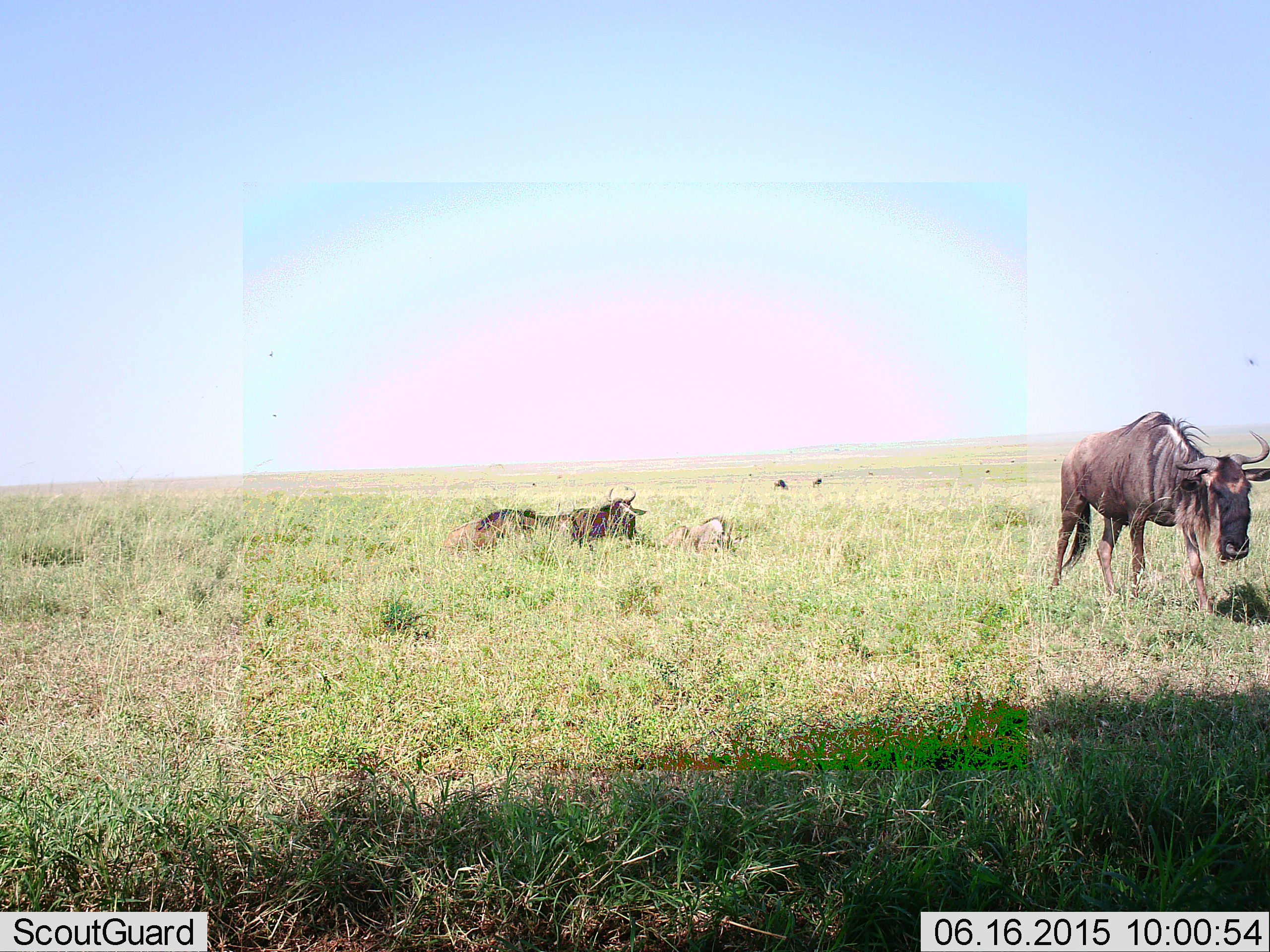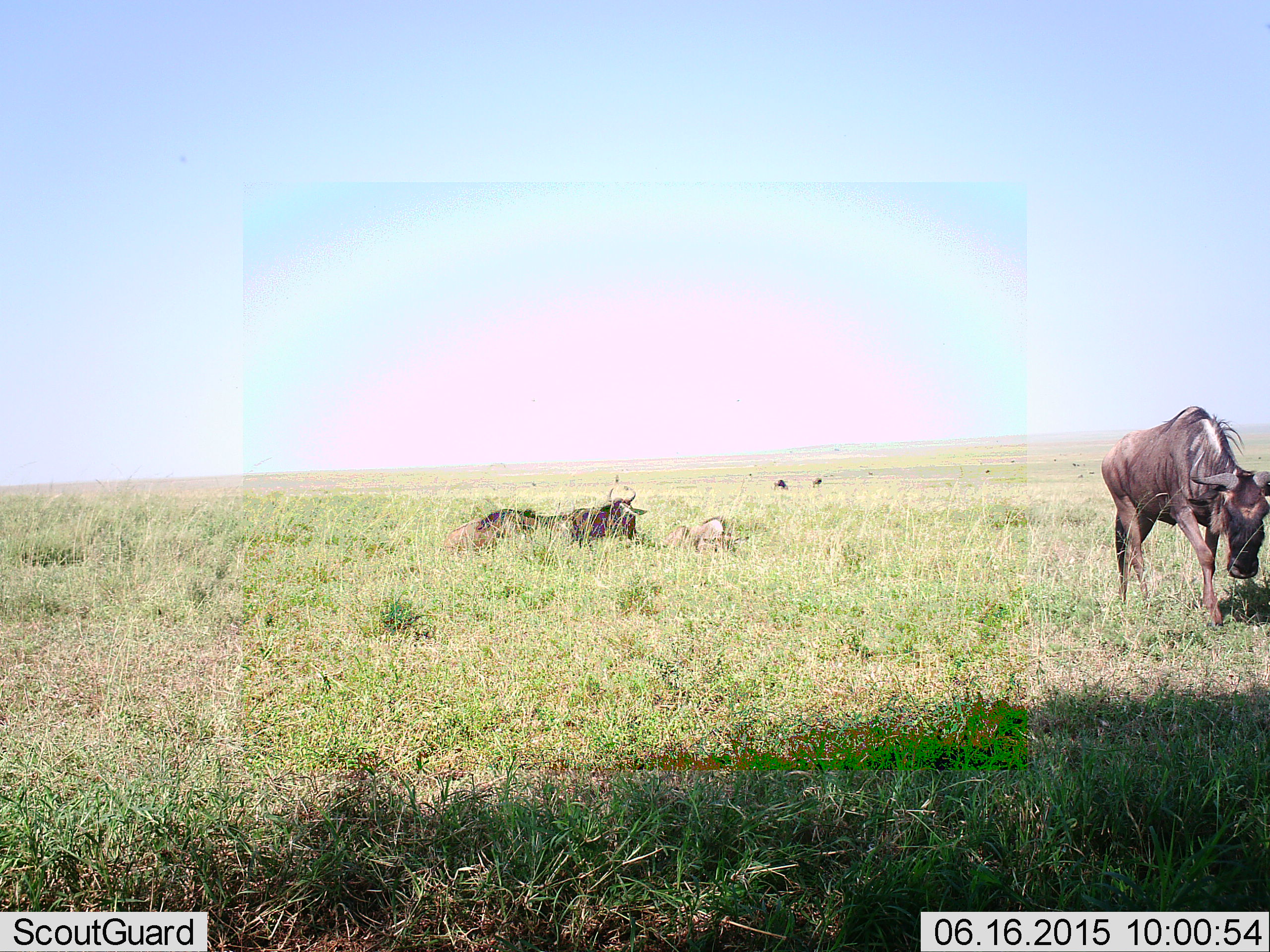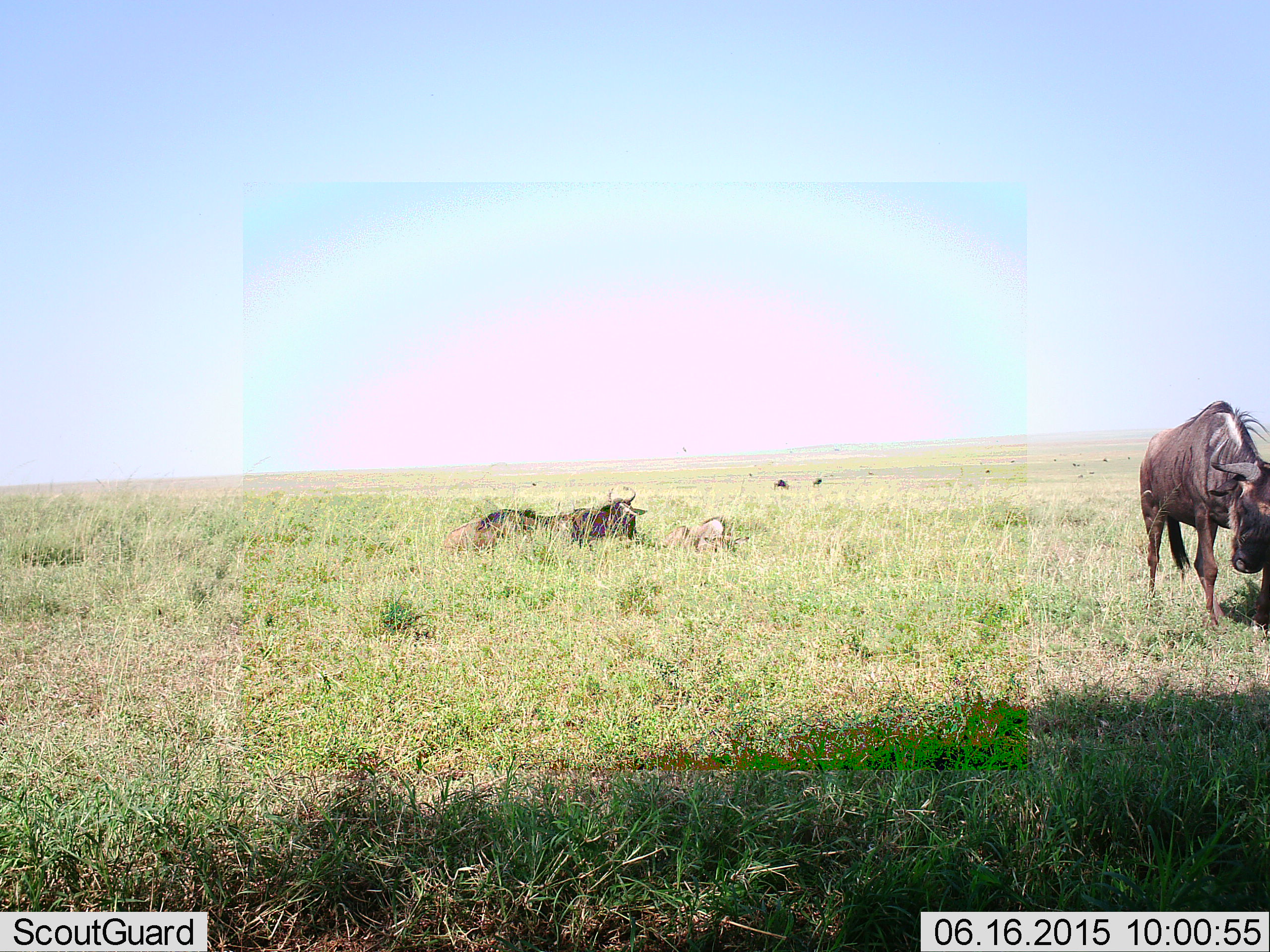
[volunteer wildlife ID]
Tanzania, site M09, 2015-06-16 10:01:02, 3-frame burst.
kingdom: Animalia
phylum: Chordata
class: Mammalia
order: Artiodactyla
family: Bovidae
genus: Connochaetes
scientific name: Connochaetes taurinus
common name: blue wildebeest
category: wildebeest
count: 4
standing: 40%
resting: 90%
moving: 70%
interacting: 0%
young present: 40%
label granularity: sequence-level